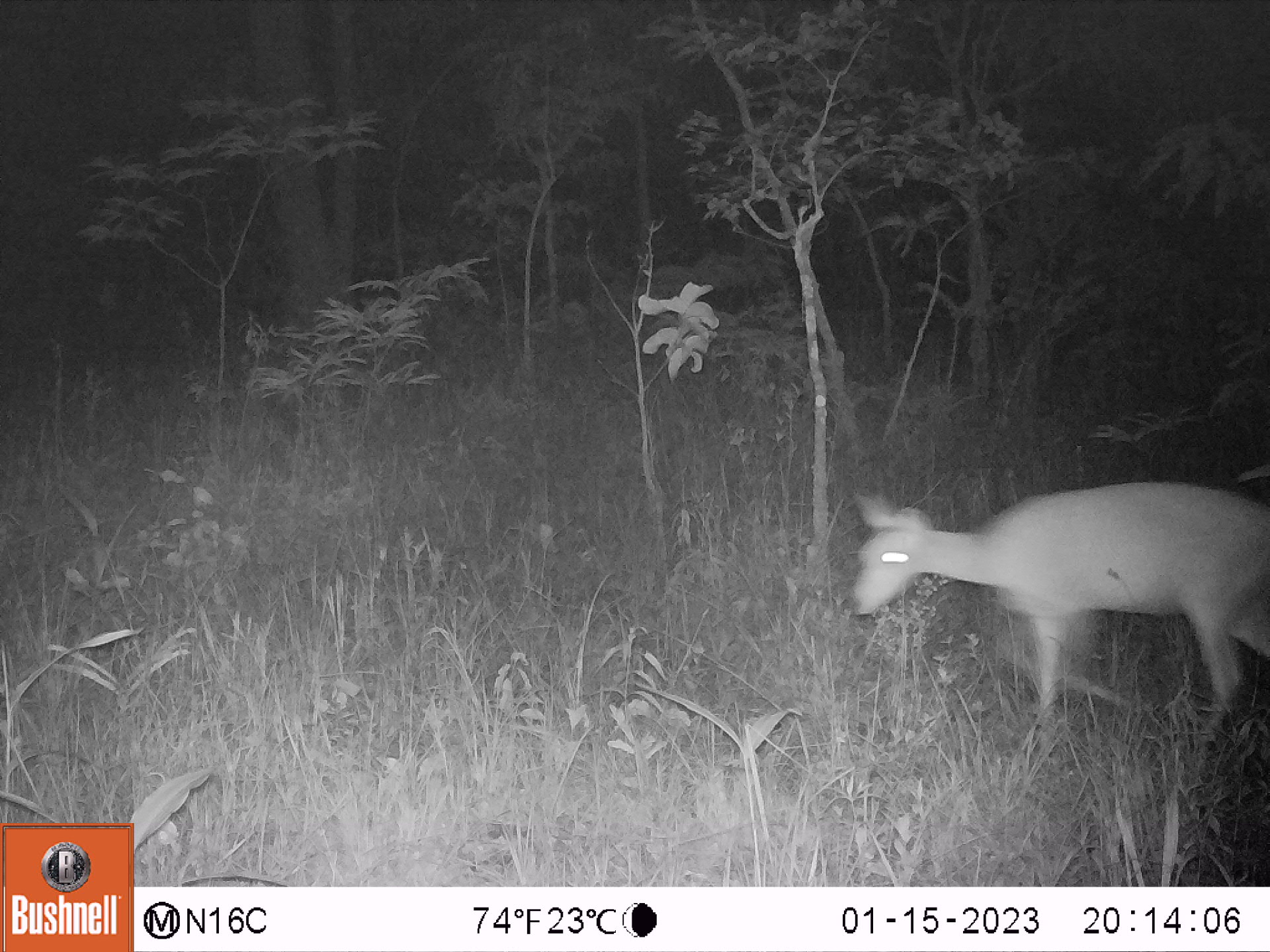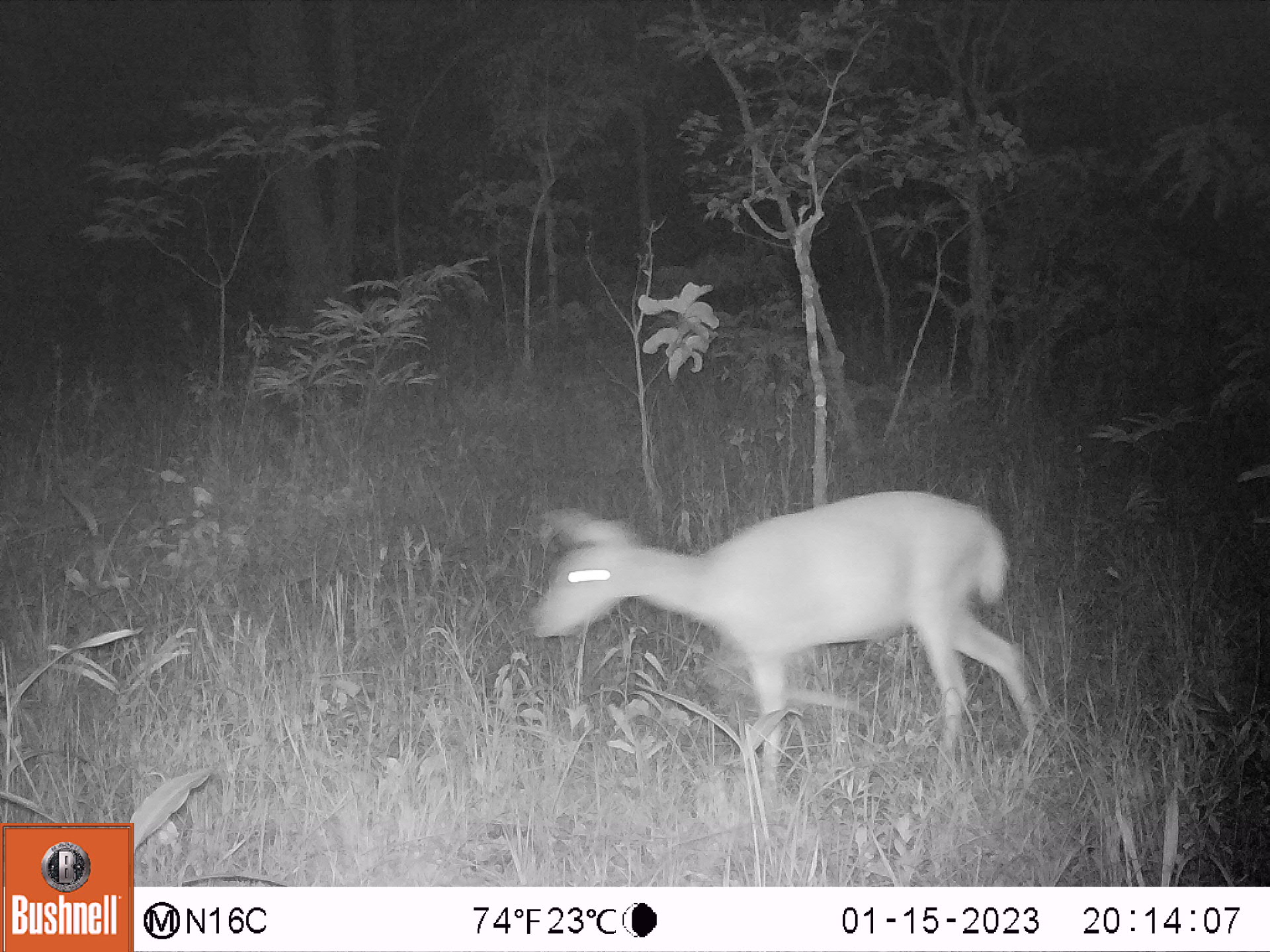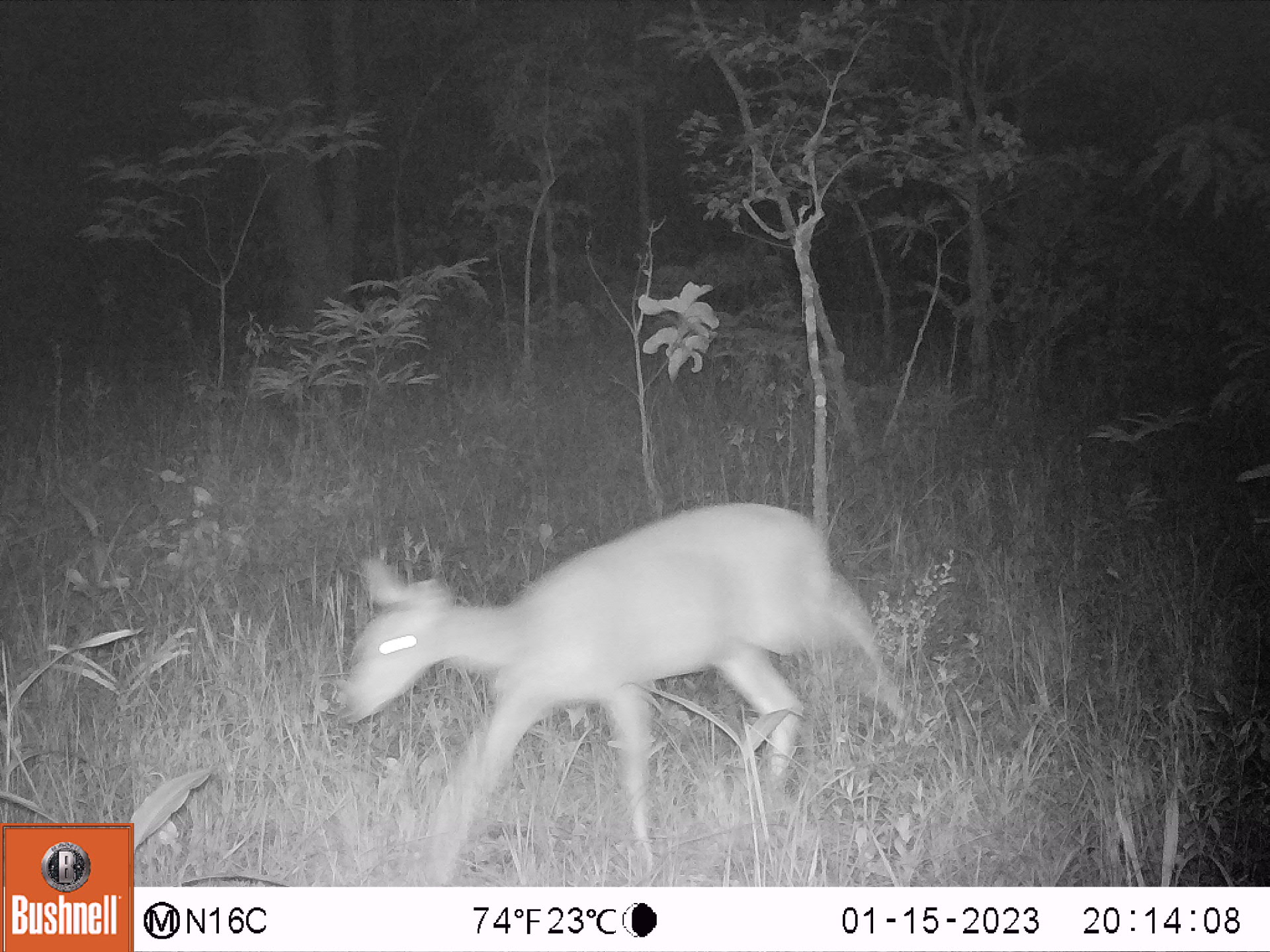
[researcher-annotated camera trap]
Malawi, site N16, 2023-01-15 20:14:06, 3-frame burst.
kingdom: Animalia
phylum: Chordata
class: Mammalia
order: Artiodactyla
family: Bovidae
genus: Redunca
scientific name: Redunca arundinum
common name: southern reedbuck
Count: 1.